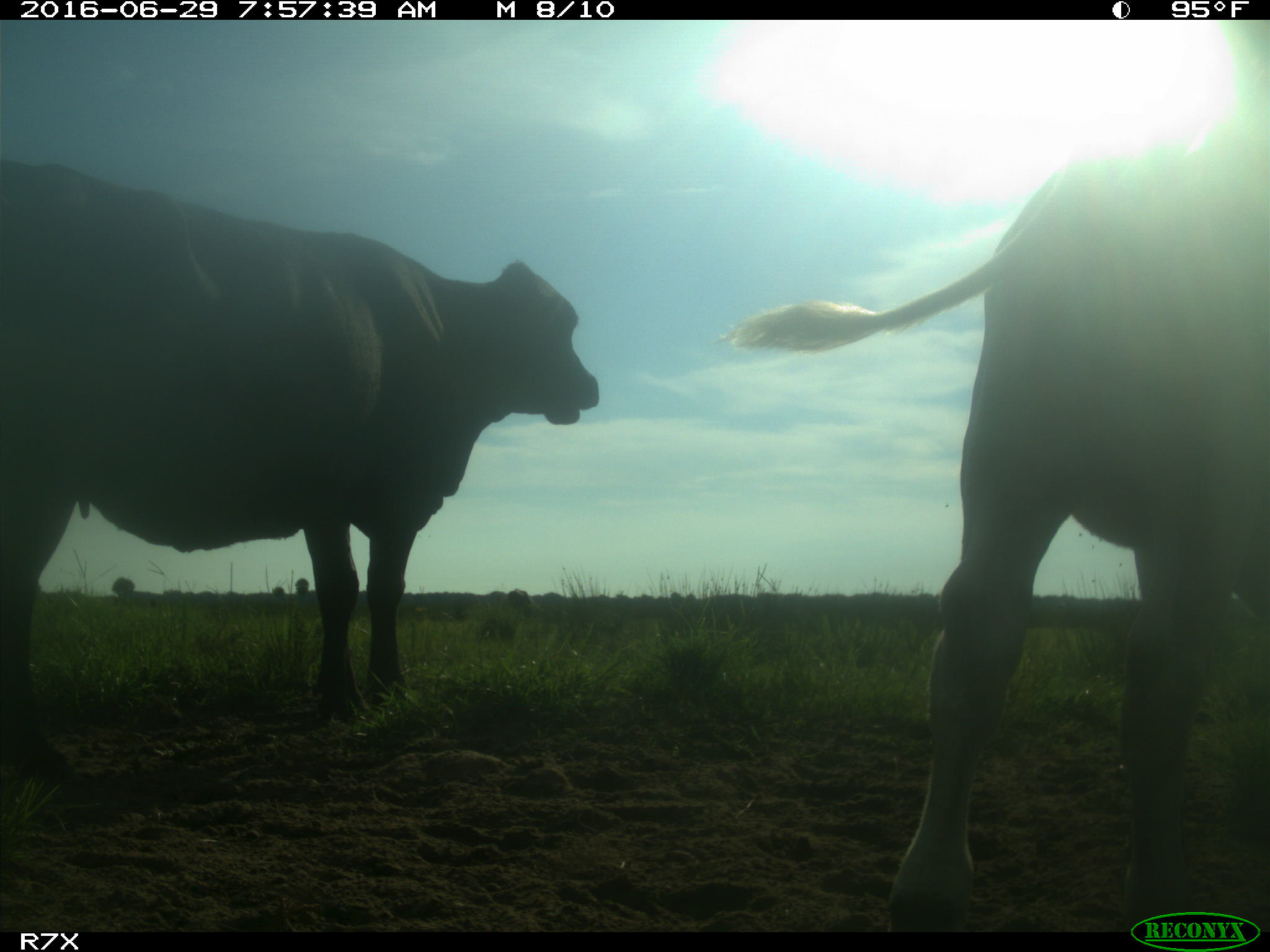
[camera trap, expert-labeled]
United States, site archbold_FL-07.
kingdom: Animalia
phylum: Chordata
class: Mammalia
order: Artiodactyla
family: Bovidae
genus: Bos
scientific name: Bos taurus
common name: domestic cow